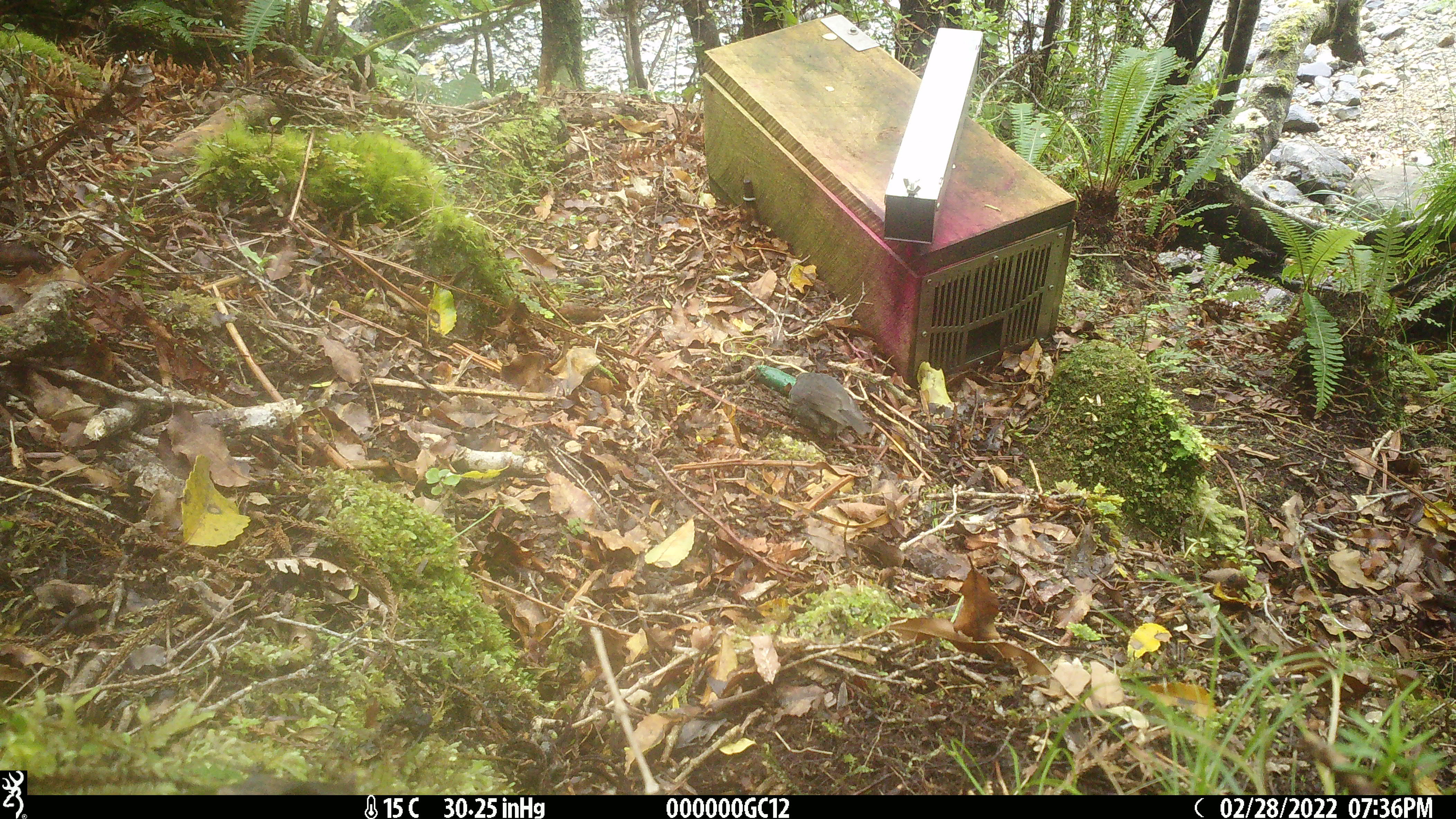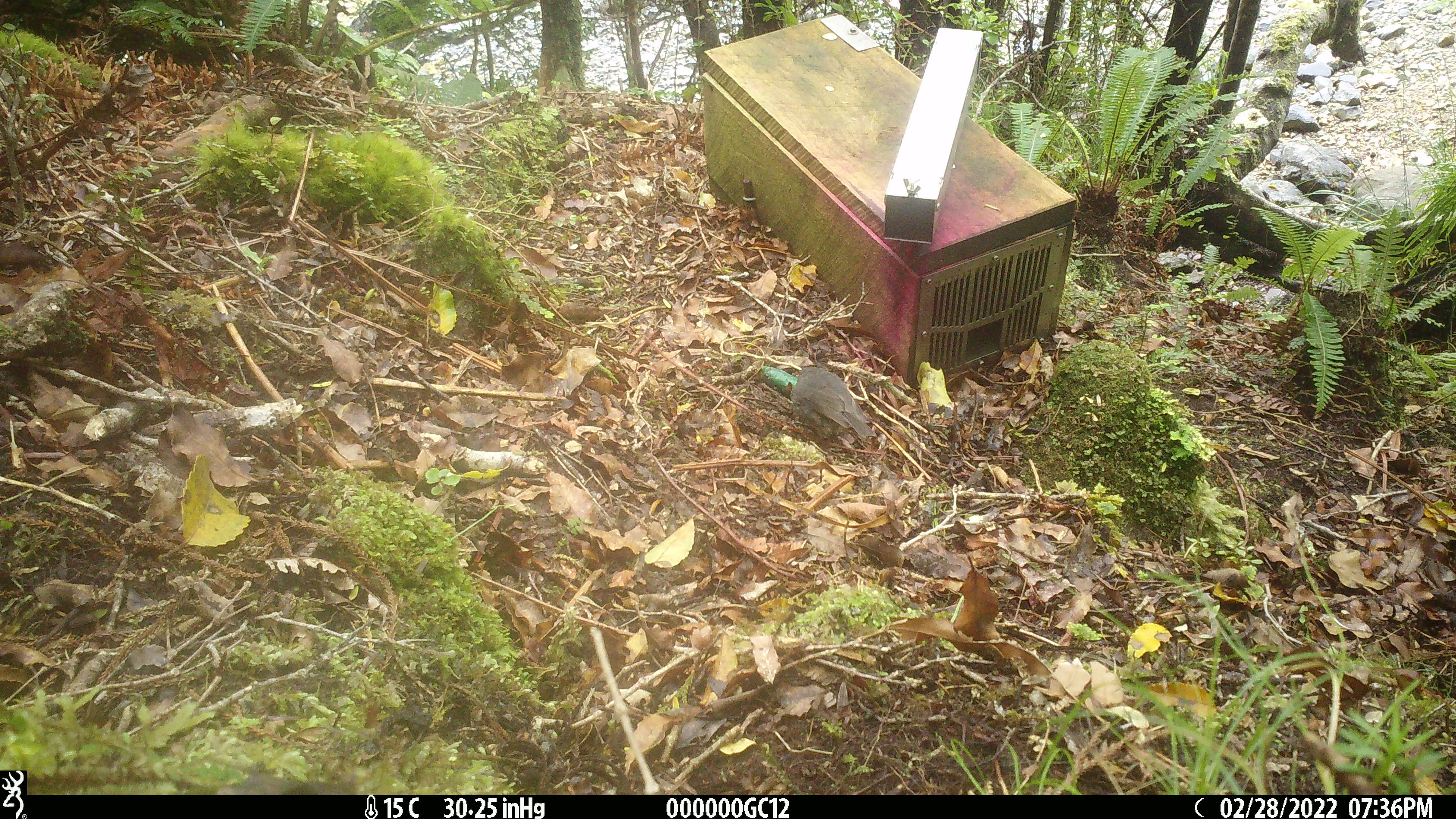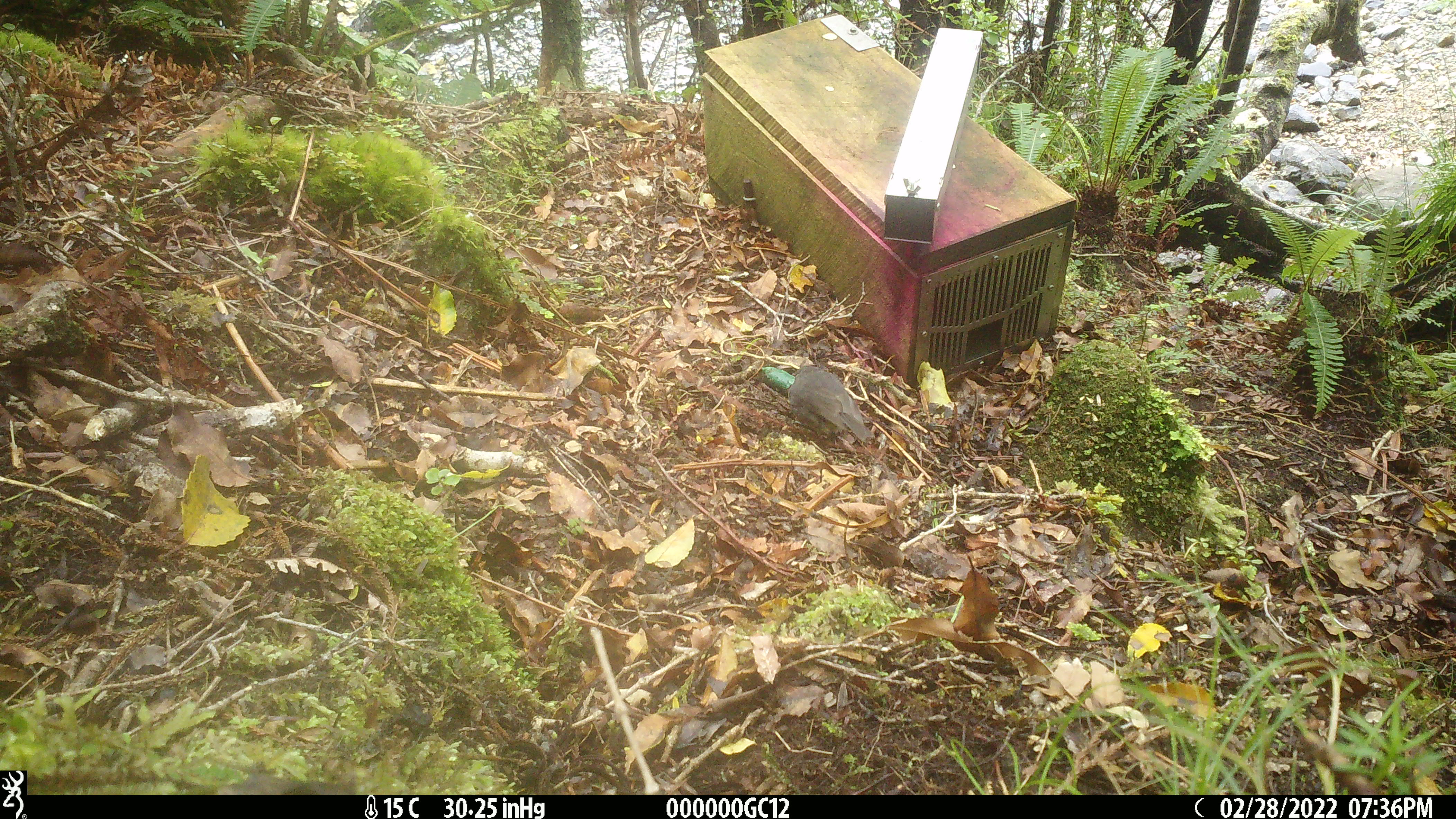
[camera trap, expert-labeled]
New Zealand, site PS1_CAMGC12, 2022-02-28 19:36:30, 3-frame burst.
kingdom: Animalia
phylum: Chordata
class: Aves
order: Passeriformes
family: Petroicidae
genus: Petroica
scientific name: Petroica australis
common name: new zealand robin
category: robin